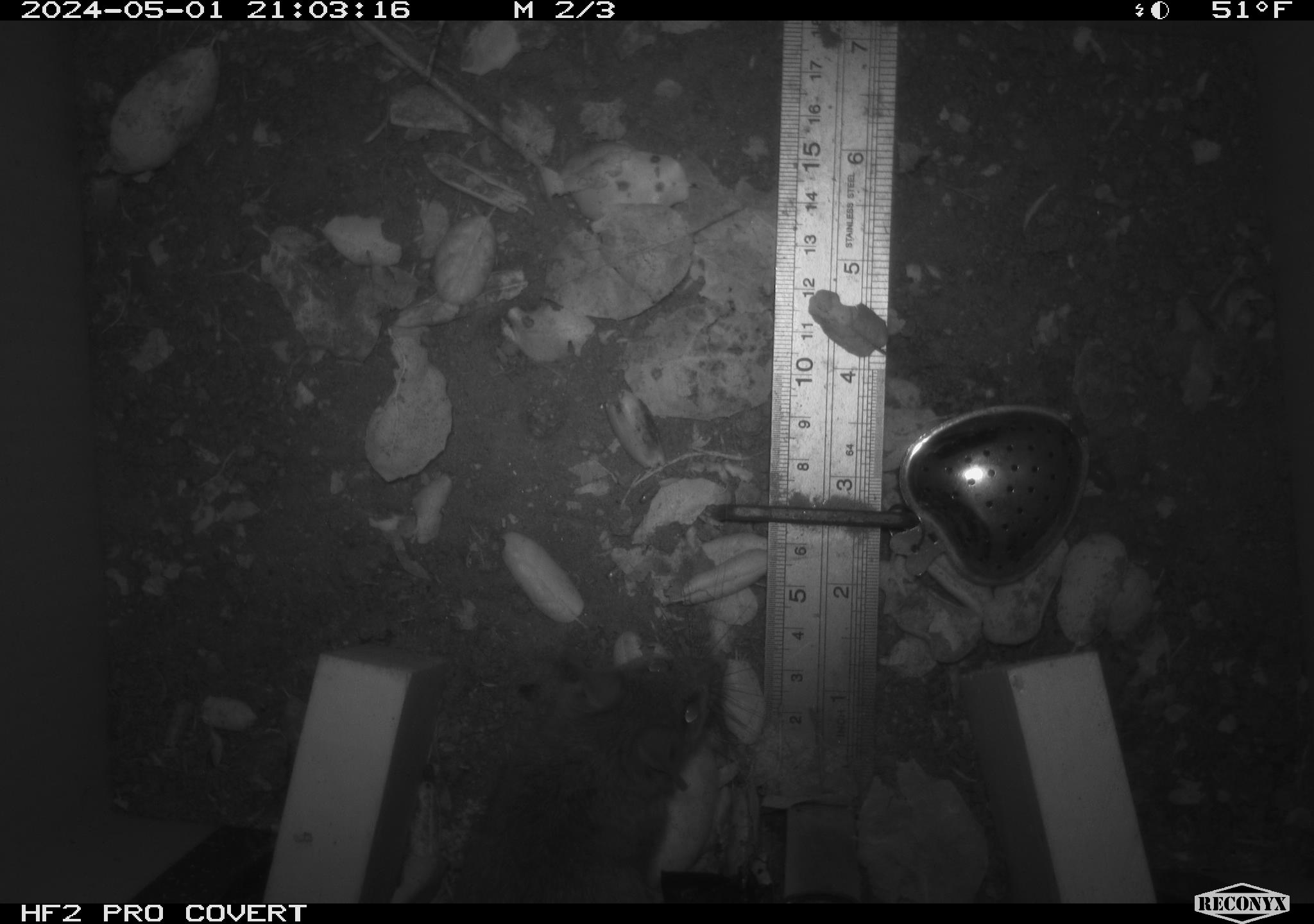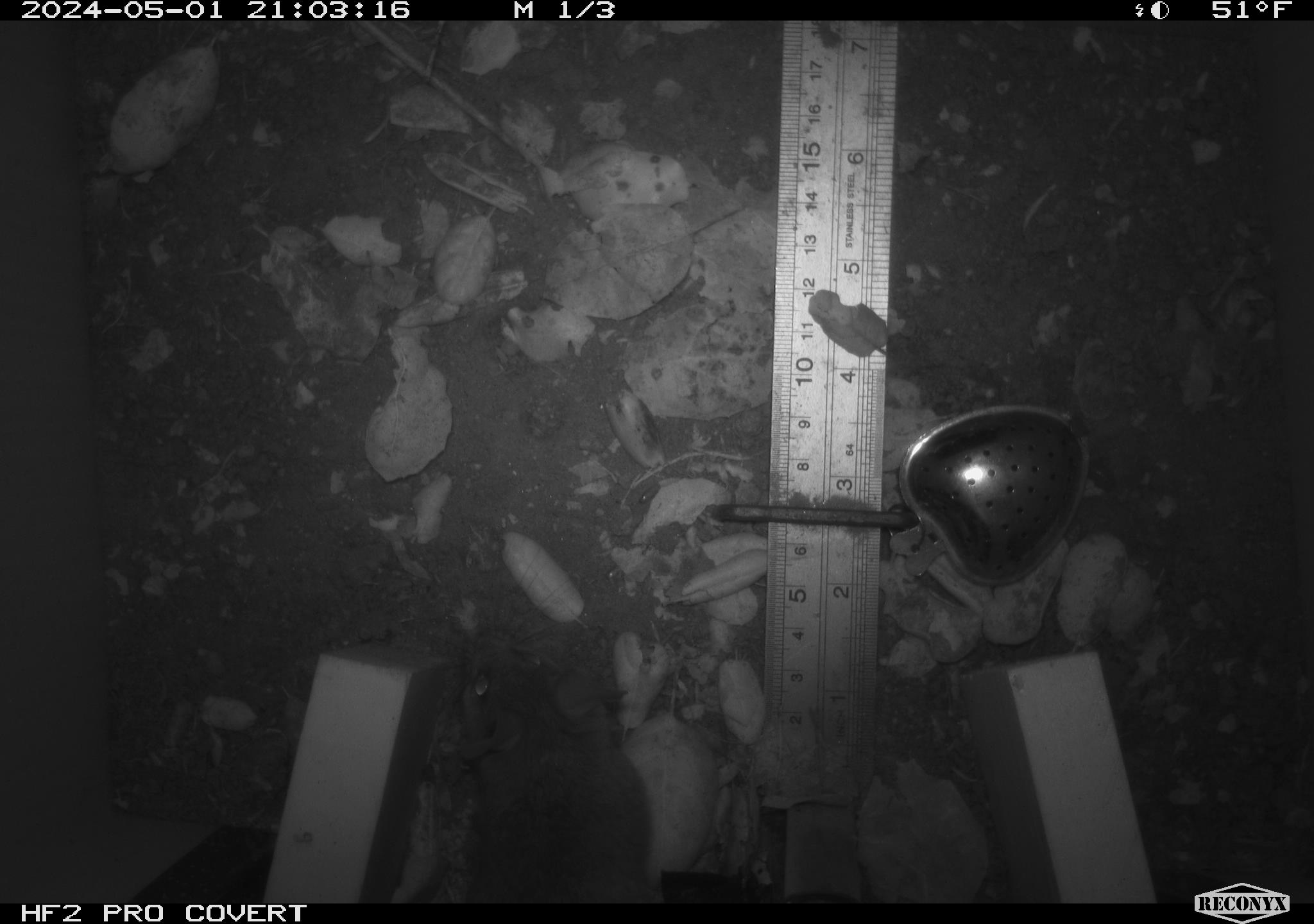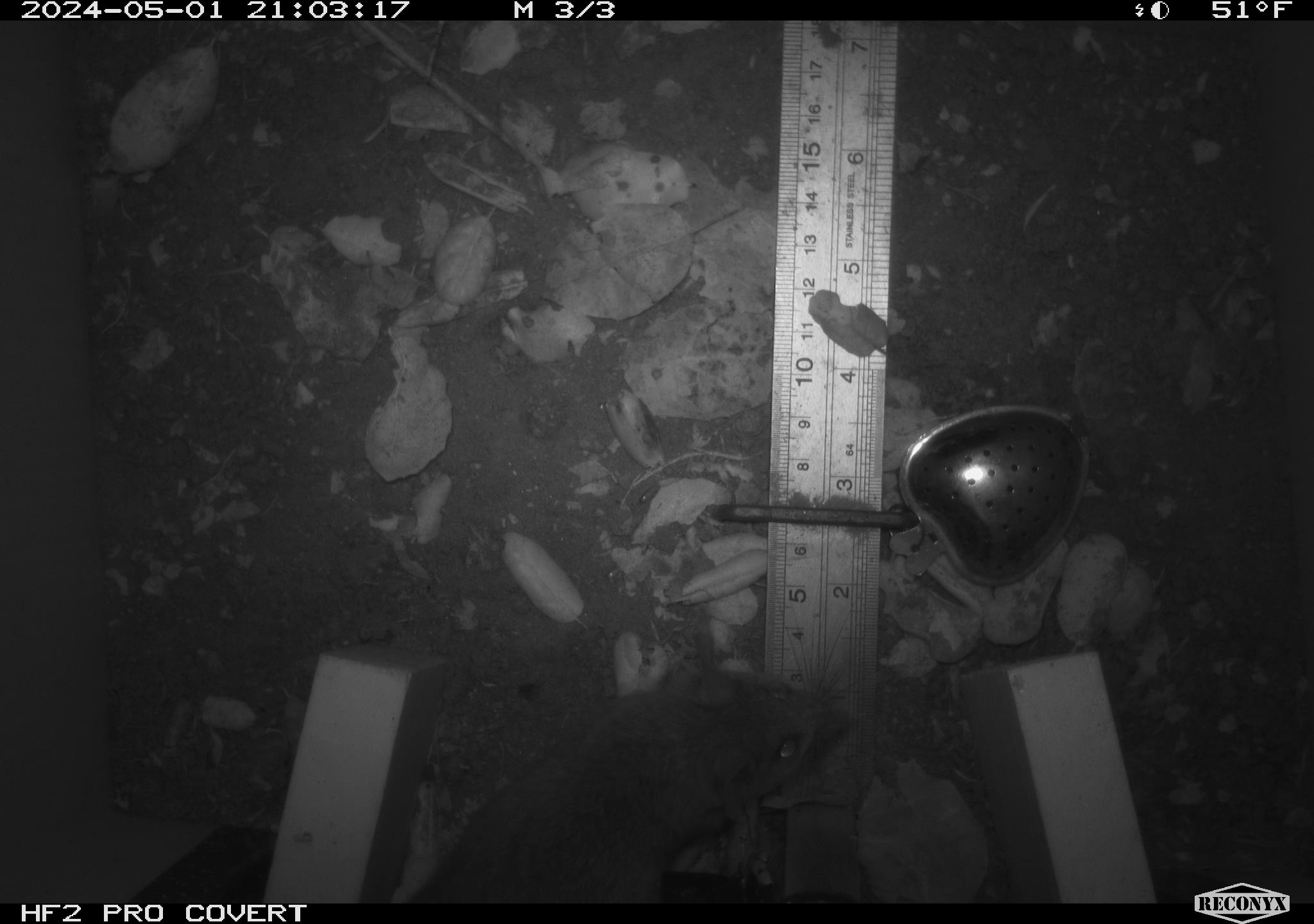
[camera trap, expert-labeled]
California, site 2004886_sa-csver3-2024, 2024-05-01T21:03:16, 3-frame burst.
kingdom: Animalia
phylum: Chordata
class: Mammalia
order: Rodentia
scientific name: Rodentia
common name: rodent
Rodent (Rodentia).